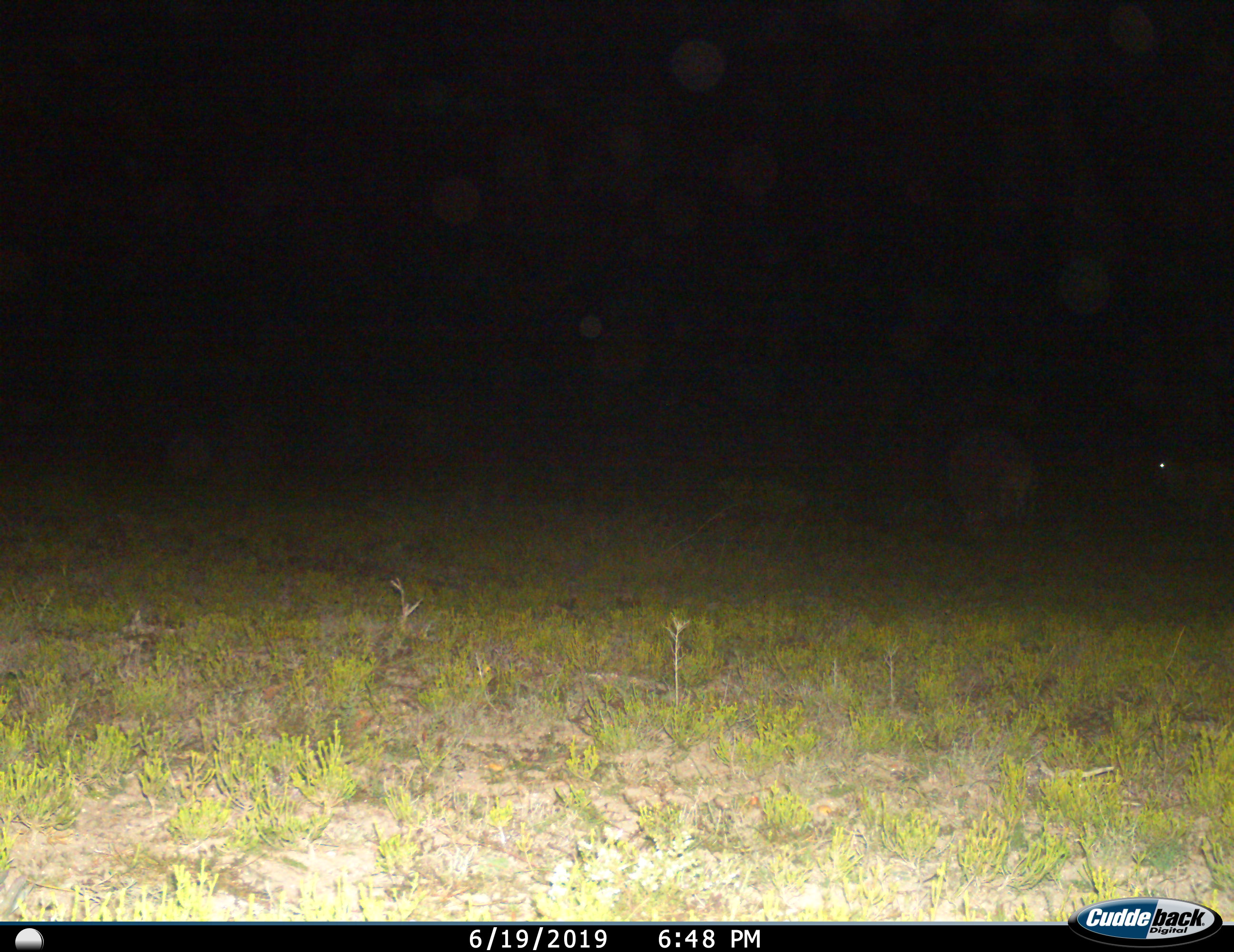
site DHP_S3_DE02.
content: unidentified animal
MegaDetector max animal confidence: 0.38